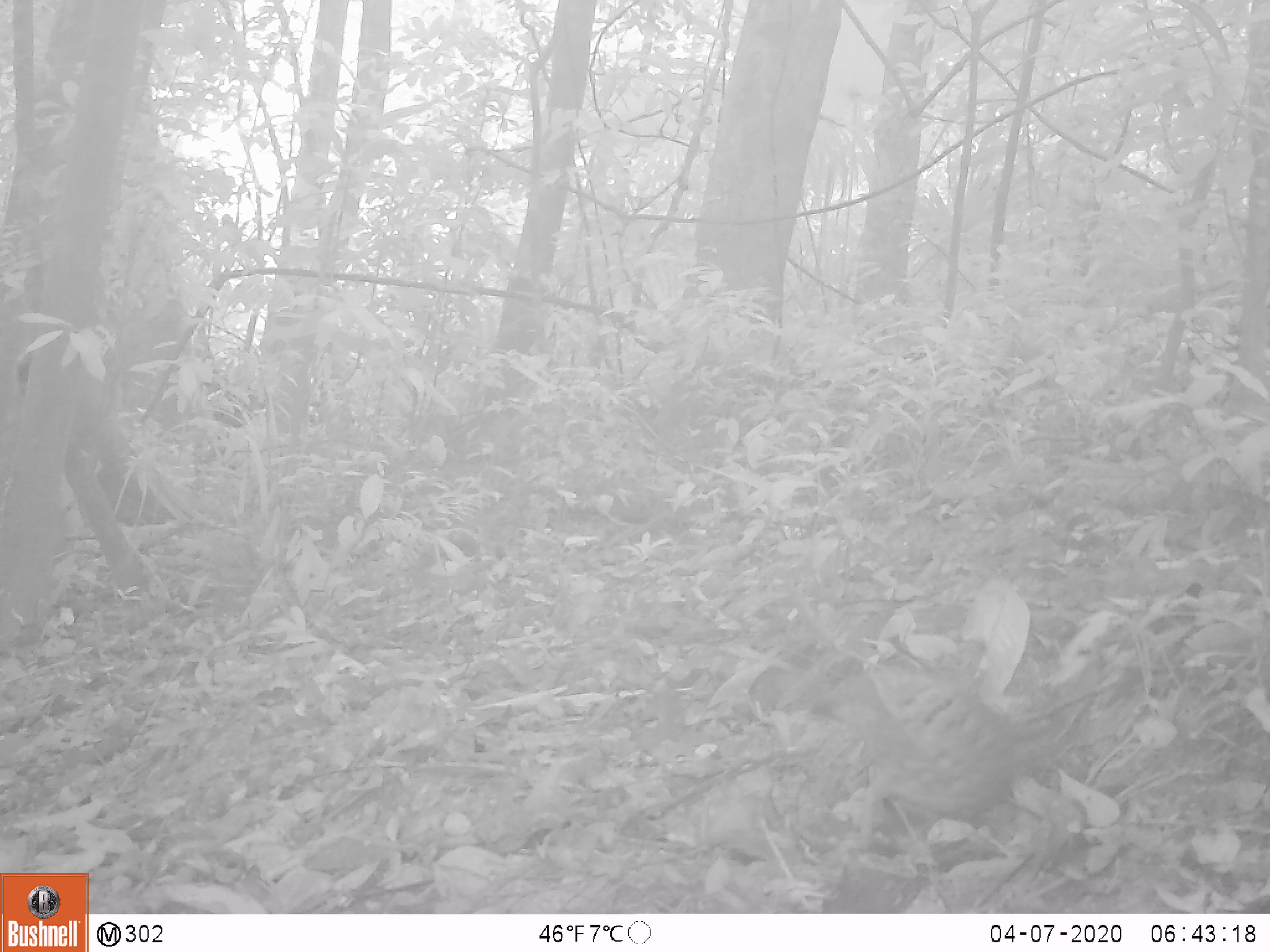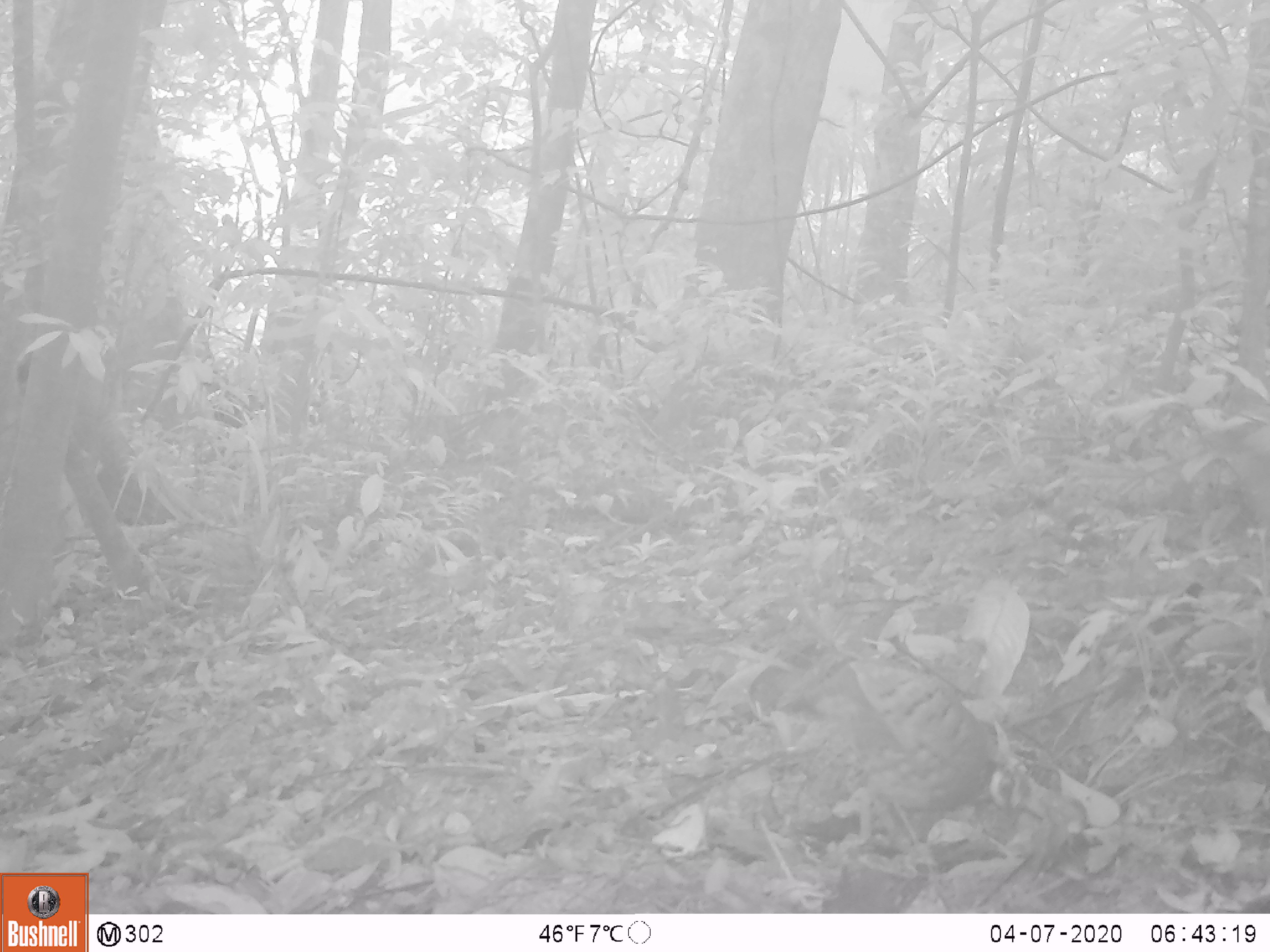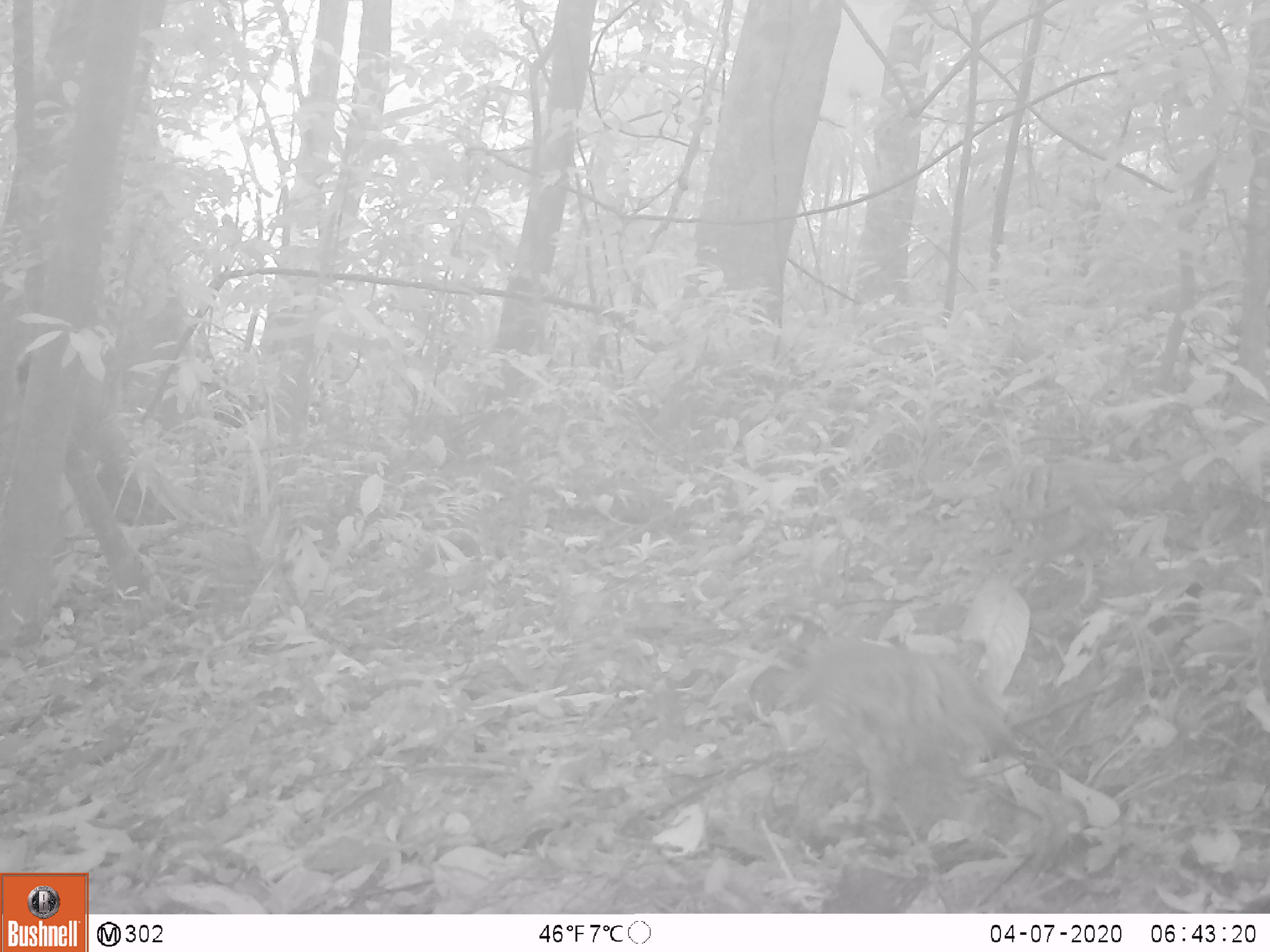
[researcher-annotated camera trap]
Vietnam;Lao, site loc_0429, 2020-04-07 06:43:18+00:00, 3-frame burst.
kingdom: Animalia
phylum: Chordata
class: Aves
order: Galliformes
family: Phasianidae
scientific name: Phasianidae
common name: partridge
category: unidentified partridge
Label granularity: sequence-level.